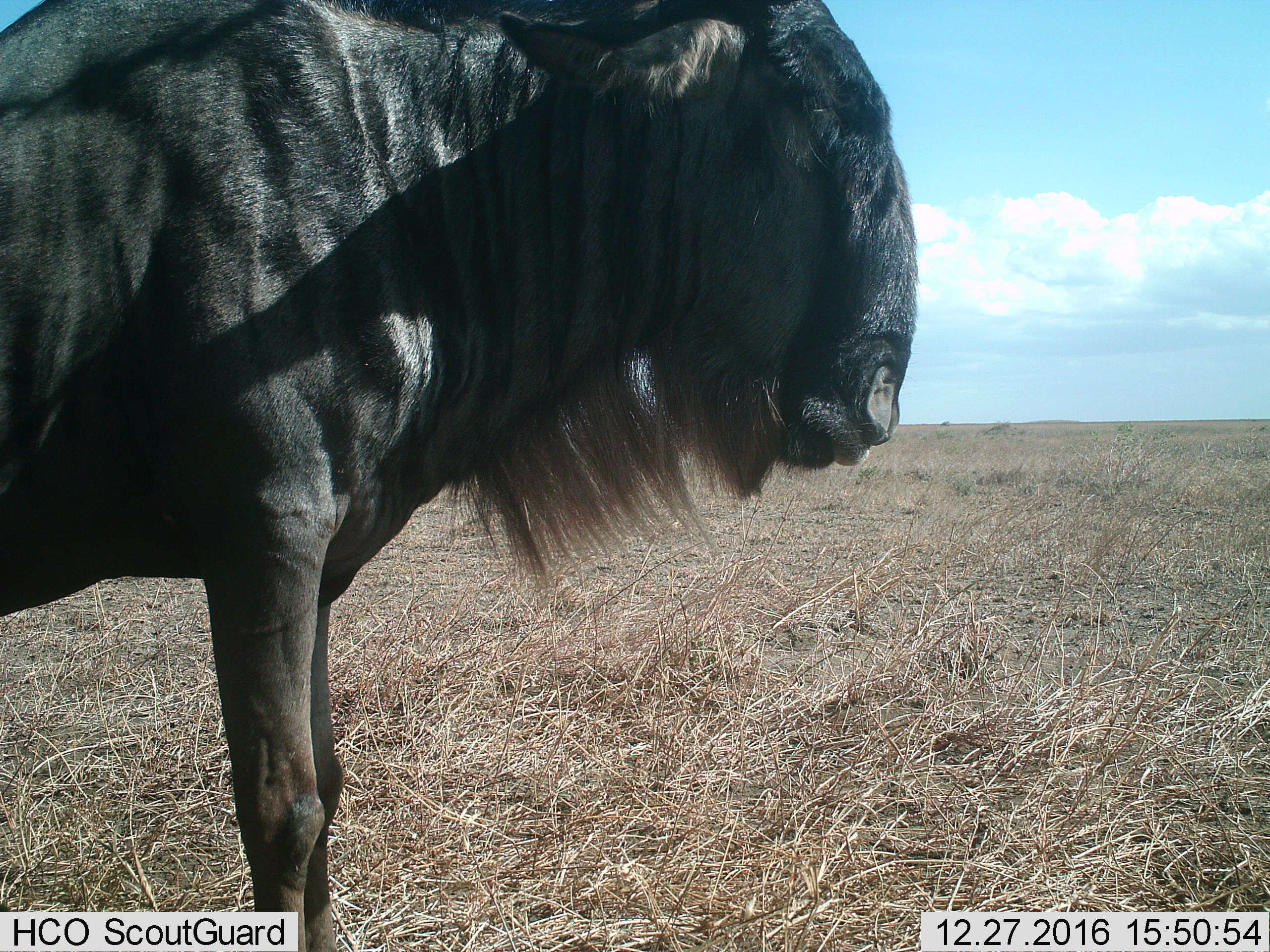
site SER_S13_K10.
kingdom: Animalia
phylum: Chordata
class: Mammalia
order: Artiodactyla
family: Bovidae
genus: Connochaetes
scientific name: Connochaetes taurinus taurinus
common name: blue wildebeest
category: wildebeestblue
Wildebeestblue (blue wildebeest) (Connochaetes taurinus taurinus), count 1. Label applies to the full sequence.